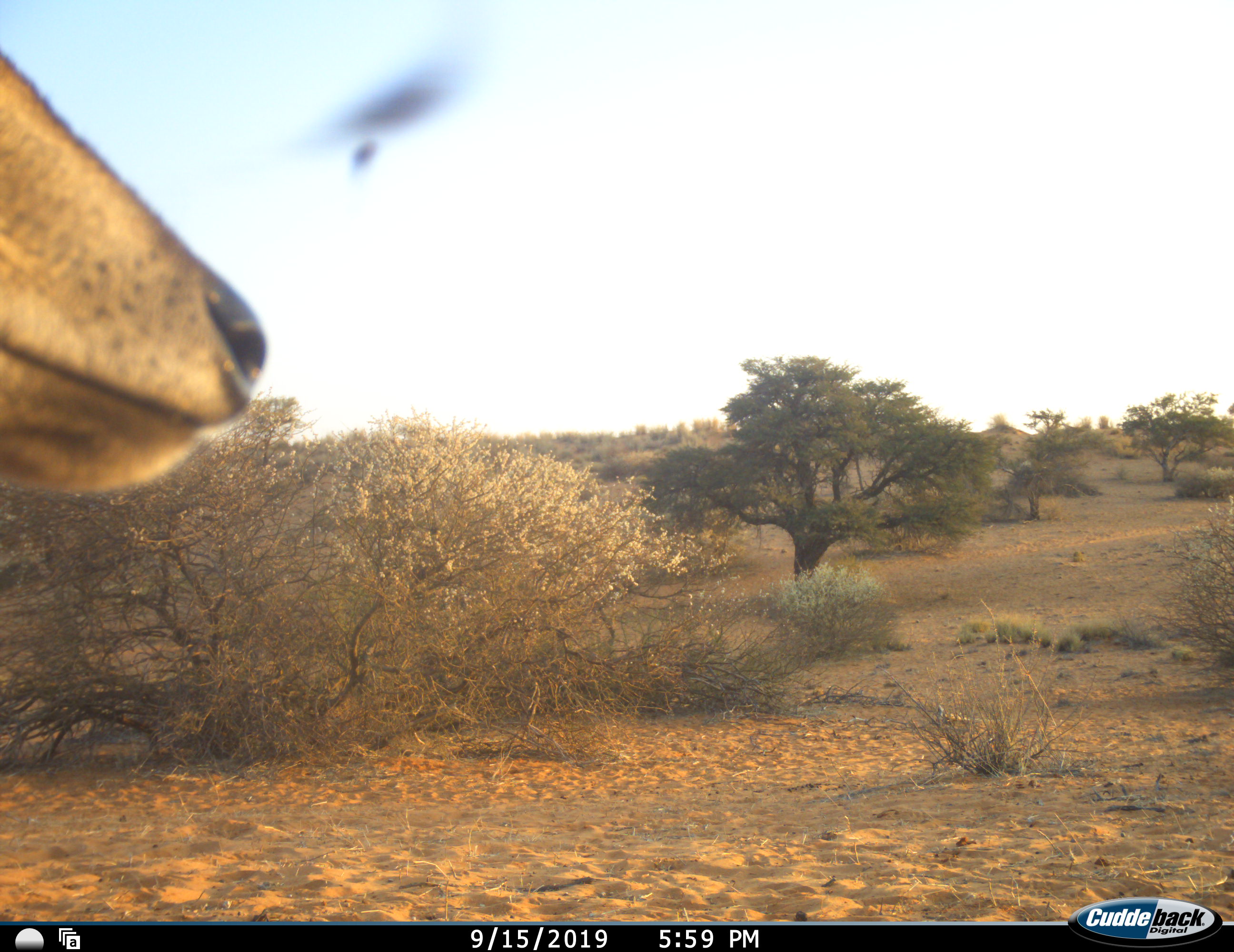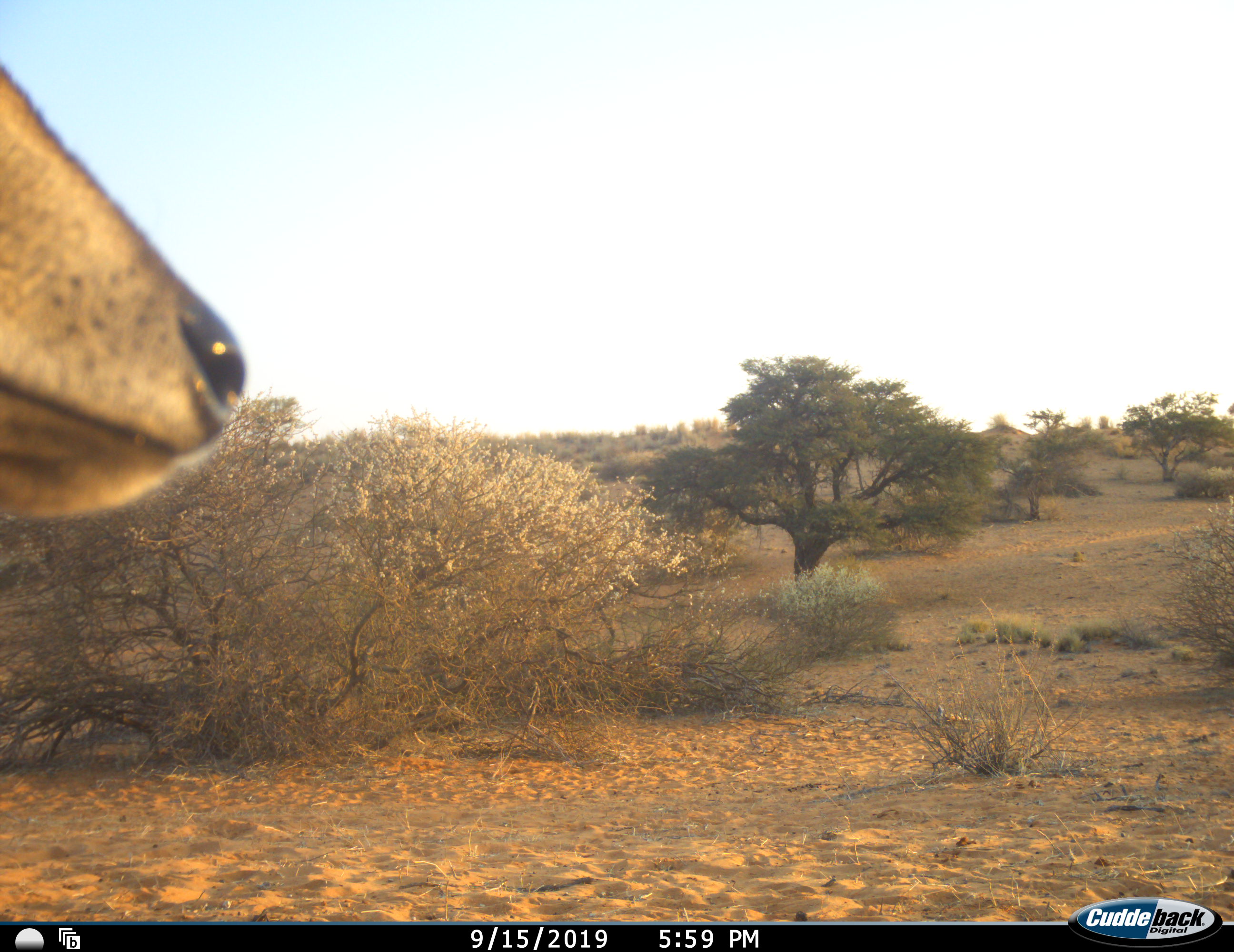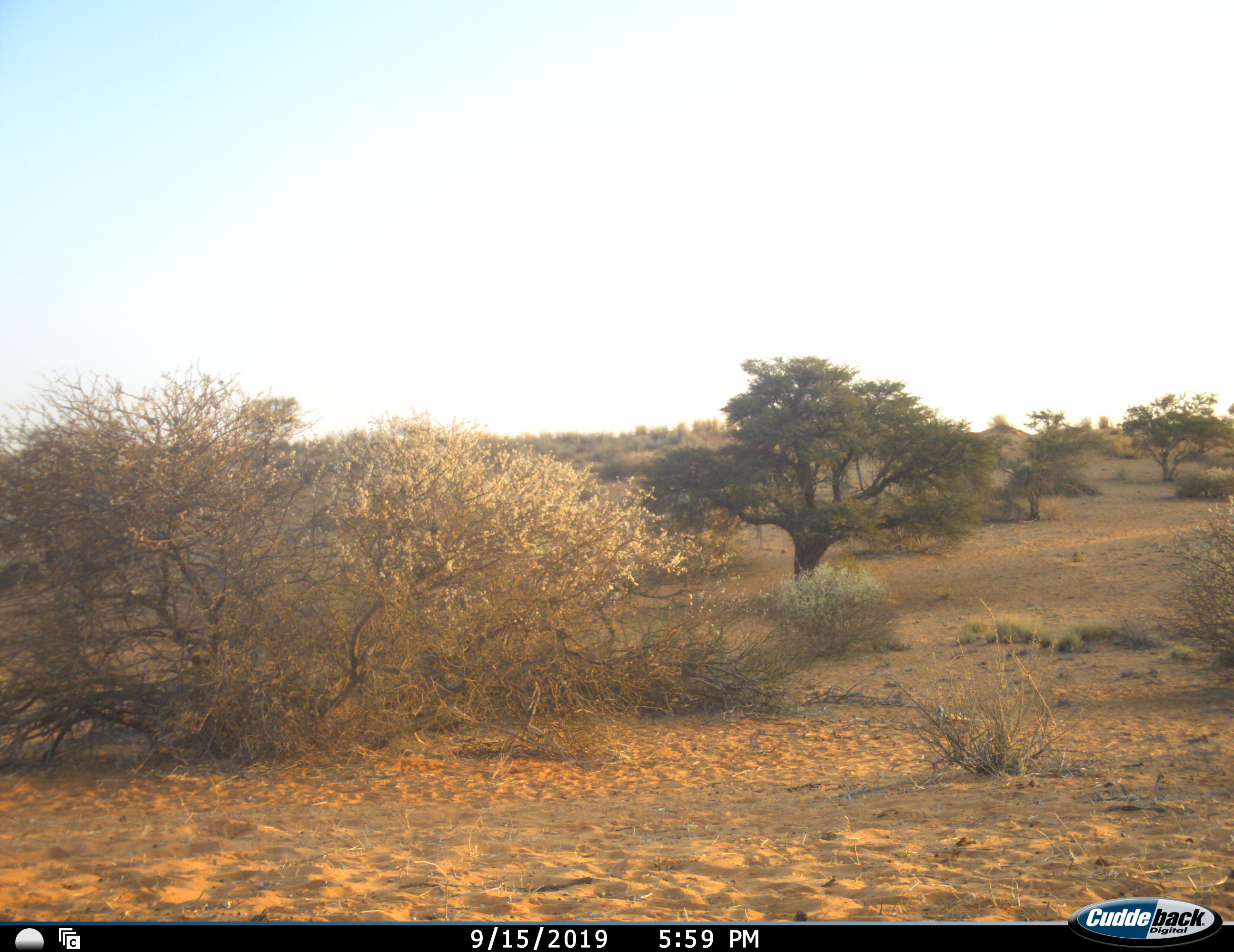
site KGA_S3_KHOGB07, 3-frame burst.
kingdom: Animalia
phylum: Chordata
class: Mammalia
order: Artiodactyla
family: Bovidae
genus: Sylvicapra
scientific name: Sylvicapra grimmia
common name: common duiker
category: duikercommongrey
Duikercommongrey (common duiker) (Sylvicapra grimmia), count 1. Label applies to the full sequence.